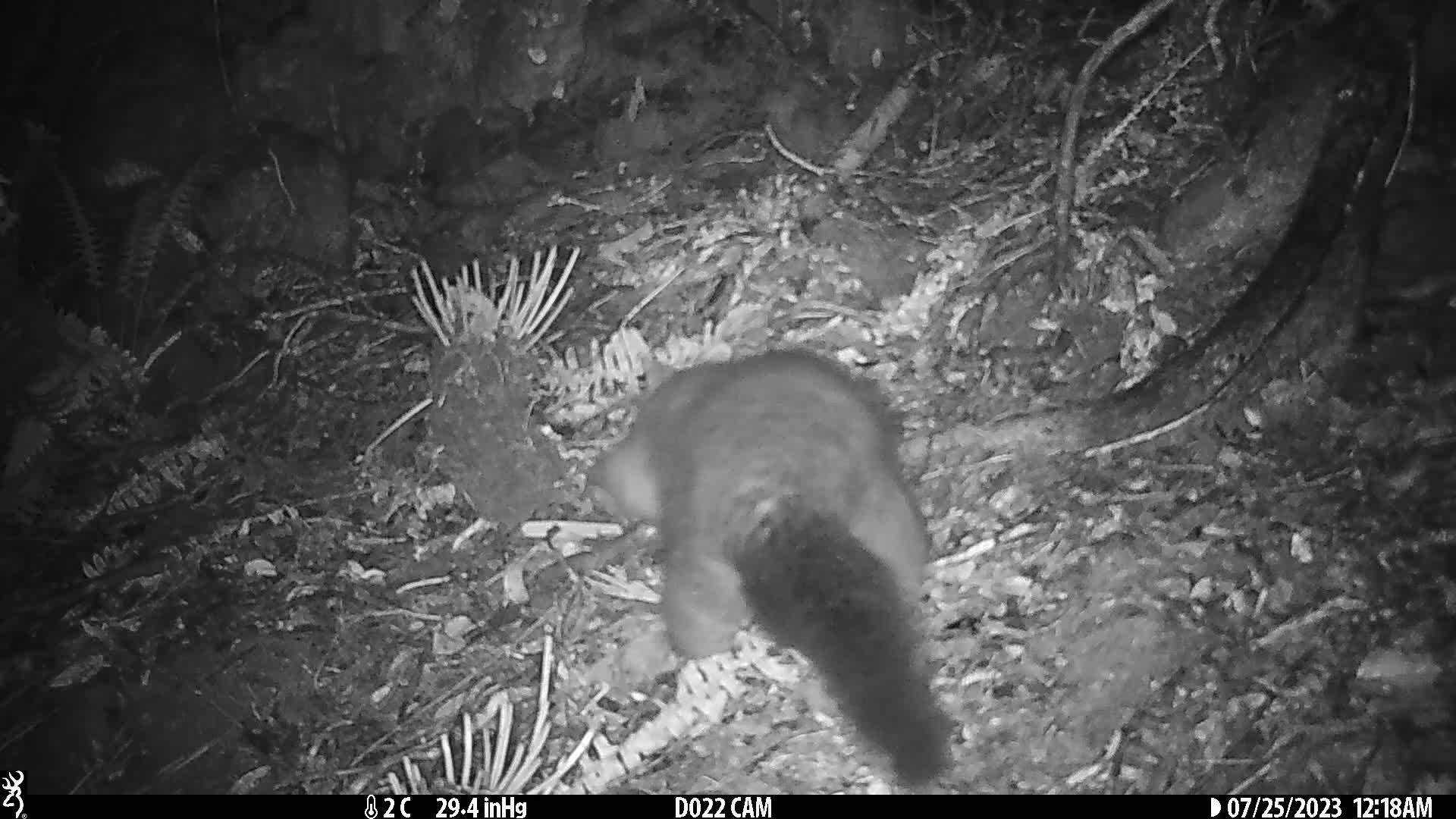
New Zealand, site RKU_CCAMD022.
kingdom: Animalia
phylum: Chordata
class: Mammalia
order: Diprotodontia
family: Phalangeridae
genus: Trichosurus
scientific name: Trichosurus vulpecula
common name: common brushtail possum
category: possum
Possum (common brushtail possum) (Trichosurus vulpecula).